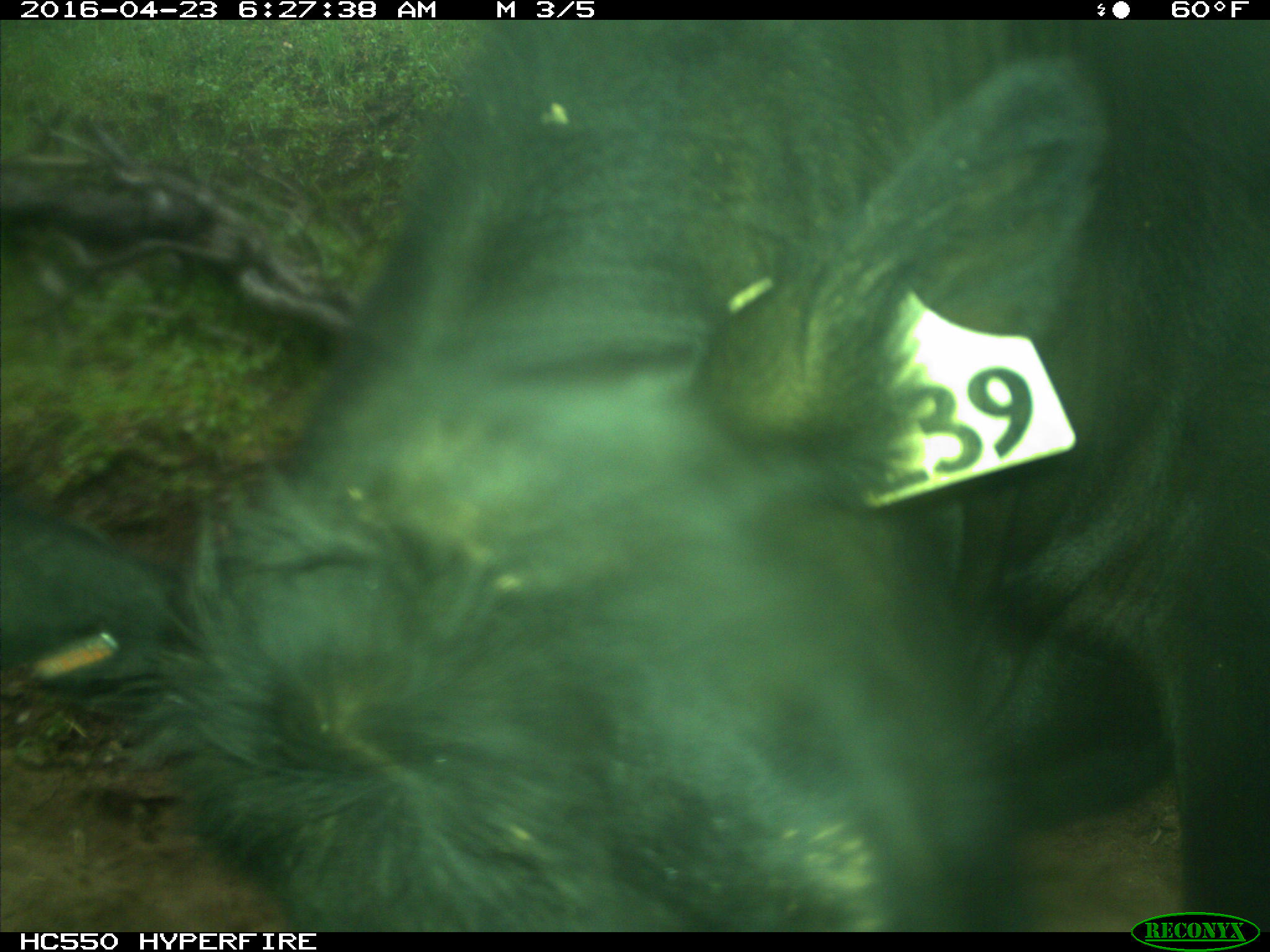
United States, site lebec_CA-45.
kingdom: Animalia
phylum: Chordata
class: Mammalia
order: Artiodactyla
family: Bovidae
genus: Bos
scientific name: Bos taurus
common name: domestic cow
Bos taurus (domestic cow).